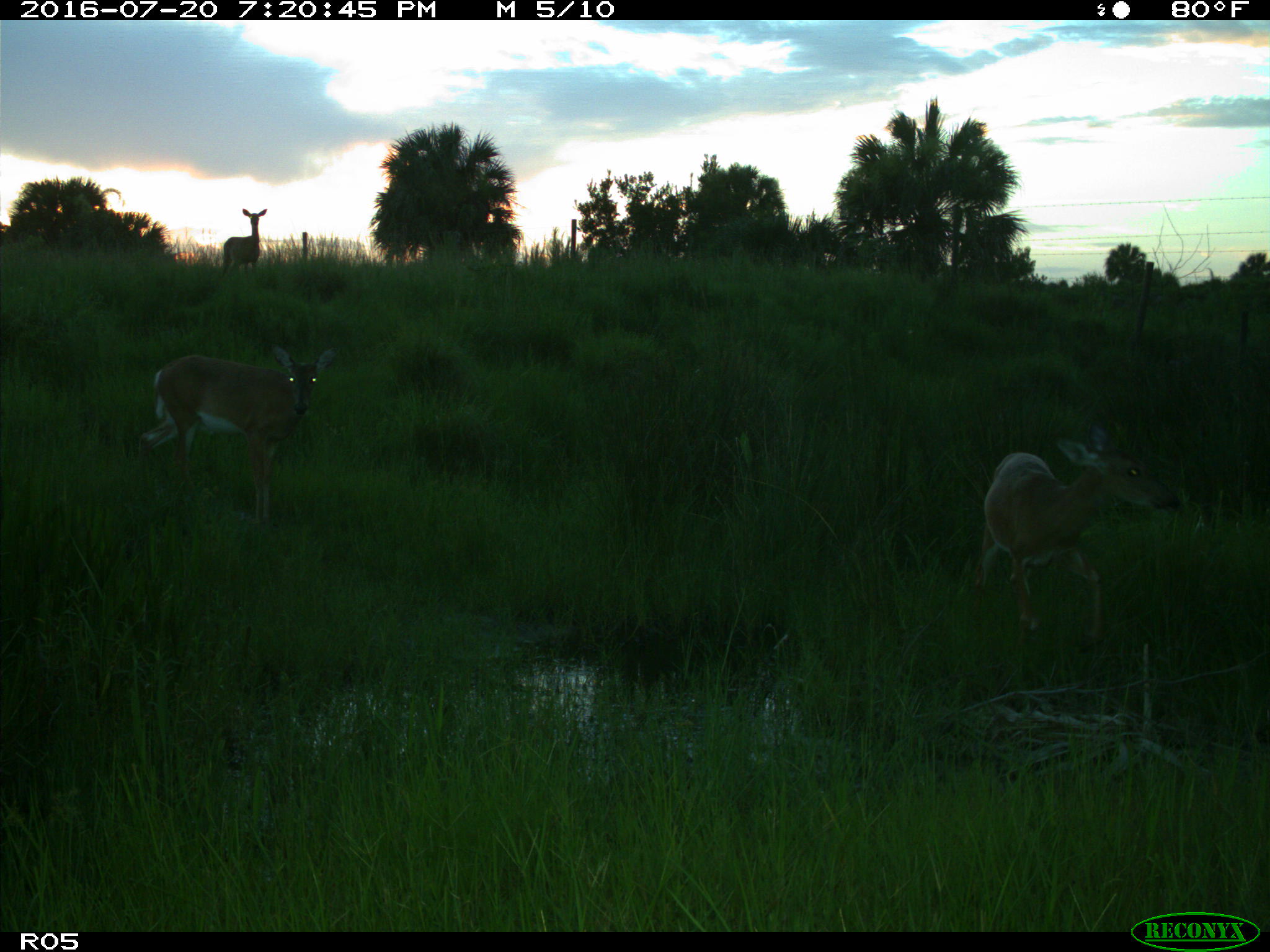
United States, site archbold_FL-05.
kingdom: Animalia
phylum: Chordata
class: Mammalia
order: Artiodactyla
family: Cervidae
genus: Odocoileus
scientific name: Odocoileus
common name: deer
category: unidentified deer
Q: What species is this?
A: Unidentified deer (deer) (Odocoileus).